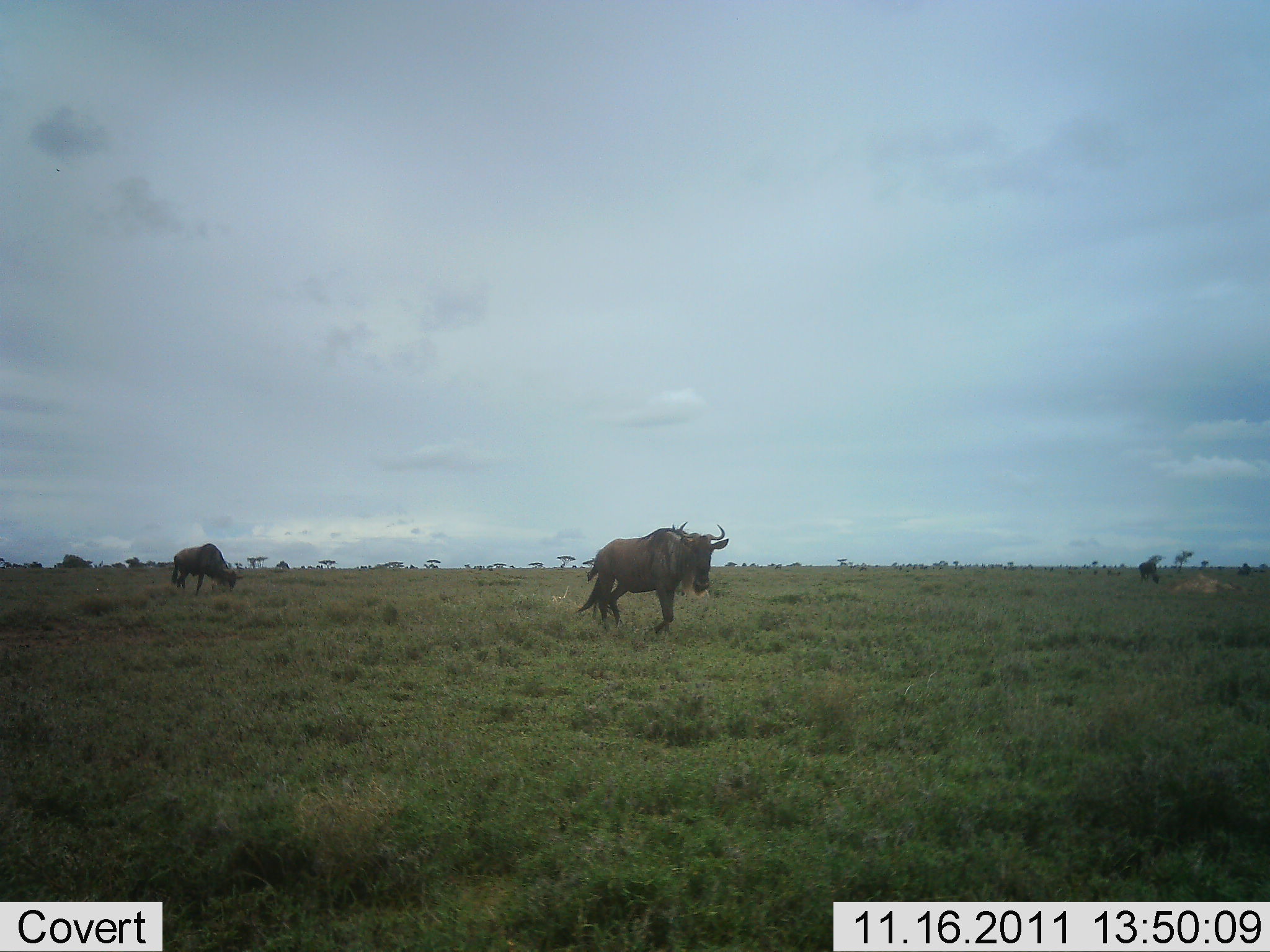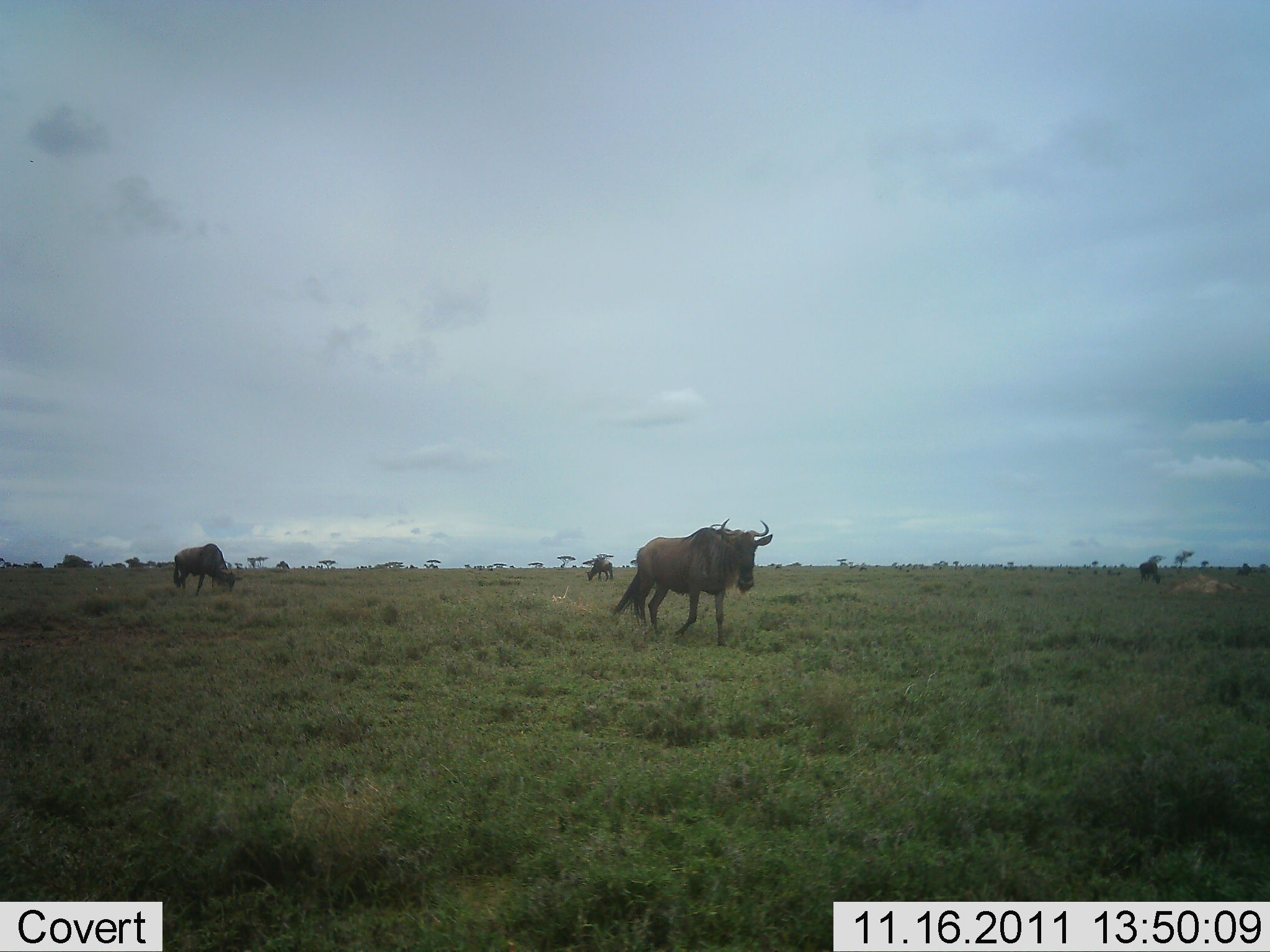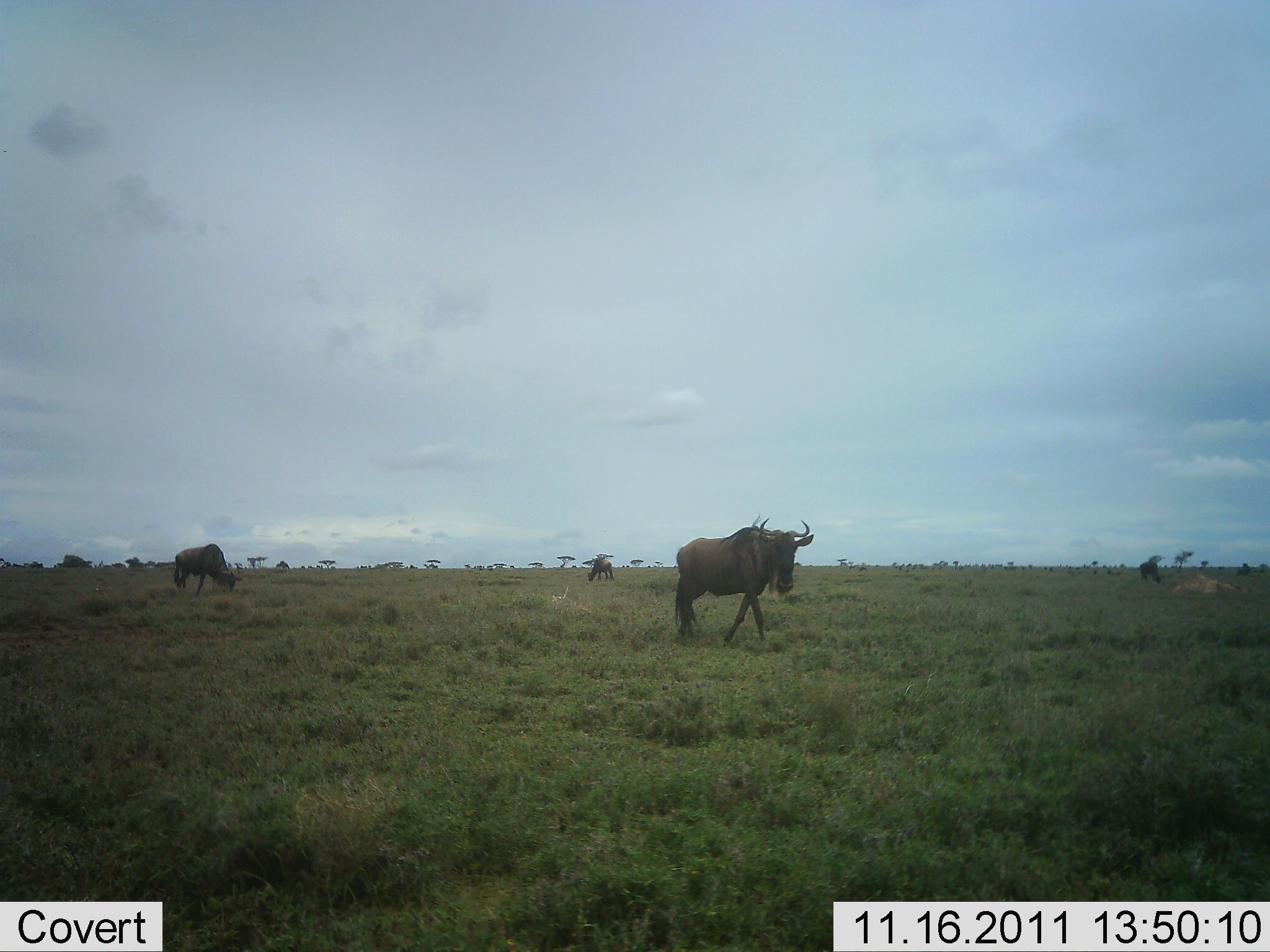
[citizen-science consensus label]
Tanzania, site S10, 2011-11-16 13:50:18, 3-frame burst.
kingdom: Animalia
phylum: Chordata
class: Mammalia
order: Artiodactyla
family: Bovidae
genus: Connochaetes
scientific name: Connochaetes taurinus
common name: blue wildebeest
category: wildebeest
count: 4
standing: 33%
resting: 0%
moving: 83%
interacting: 0%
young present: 0%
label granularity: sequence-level